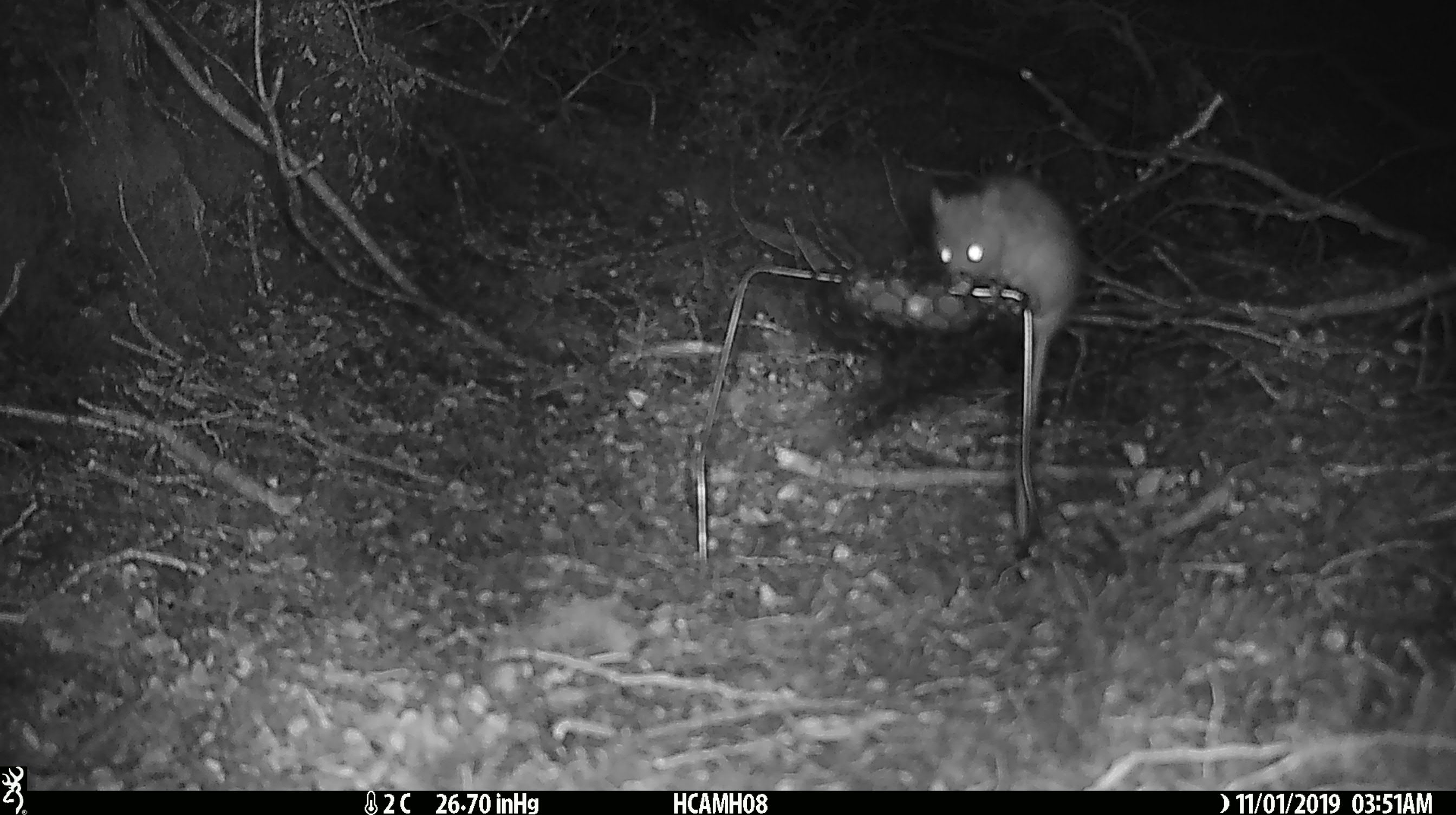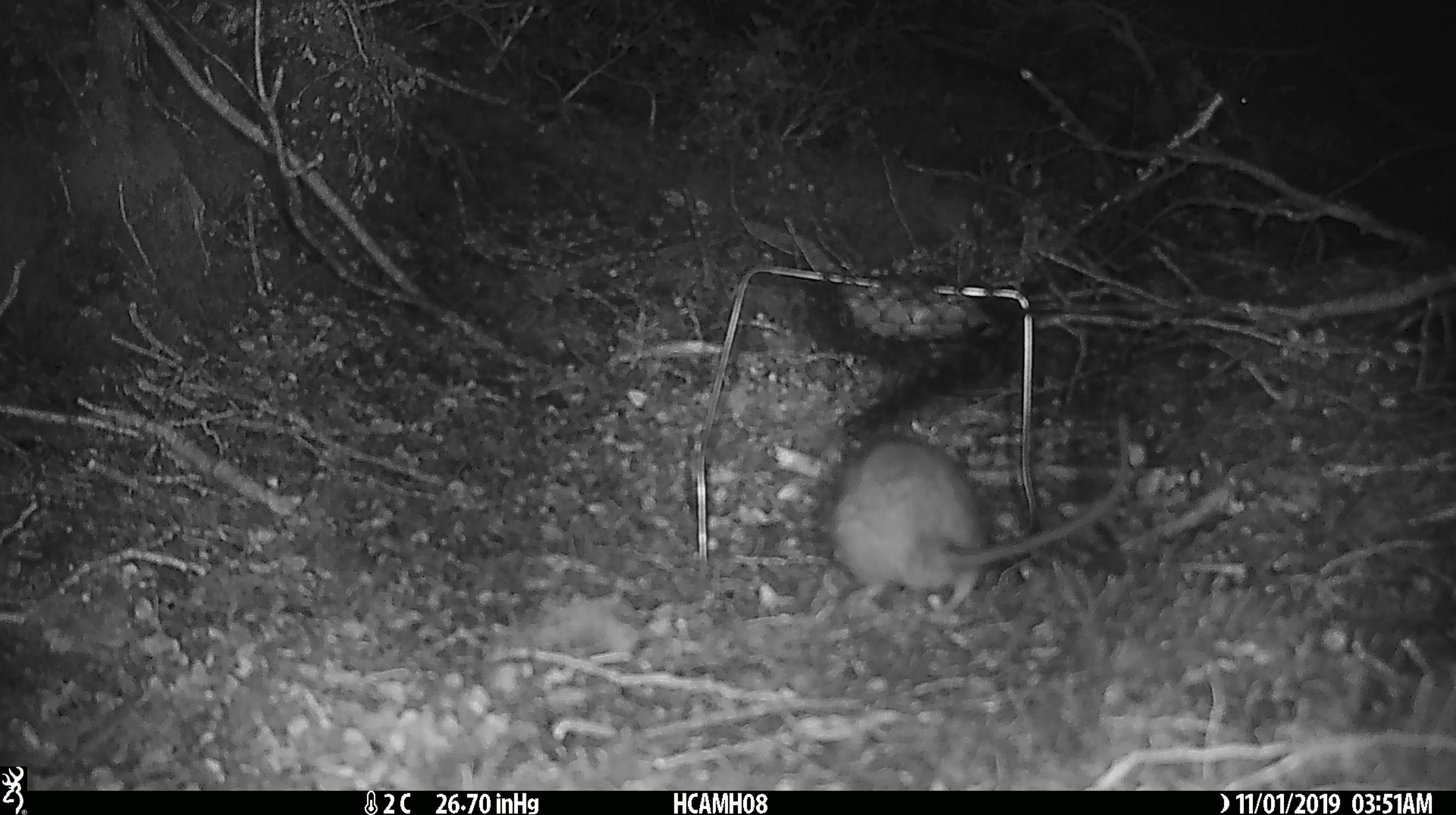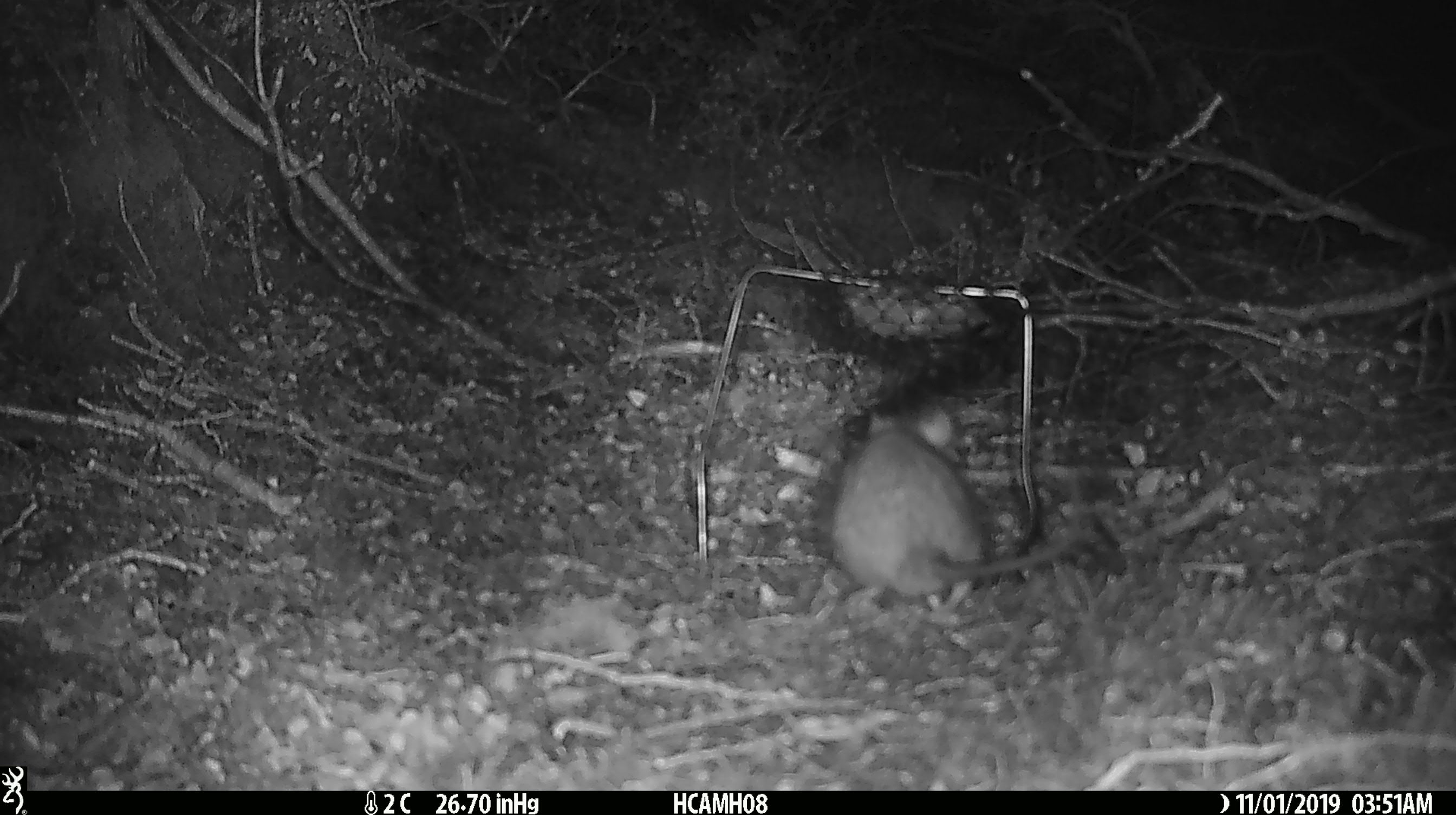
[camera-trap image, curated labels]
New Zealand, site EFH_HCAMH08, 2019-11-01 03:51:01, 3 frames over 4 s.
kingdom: Animalia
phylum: Chordata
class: Mammalia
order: Rodentia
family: Muridae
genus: Rattus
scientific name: Rattus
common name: rat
Rat (Rattus).